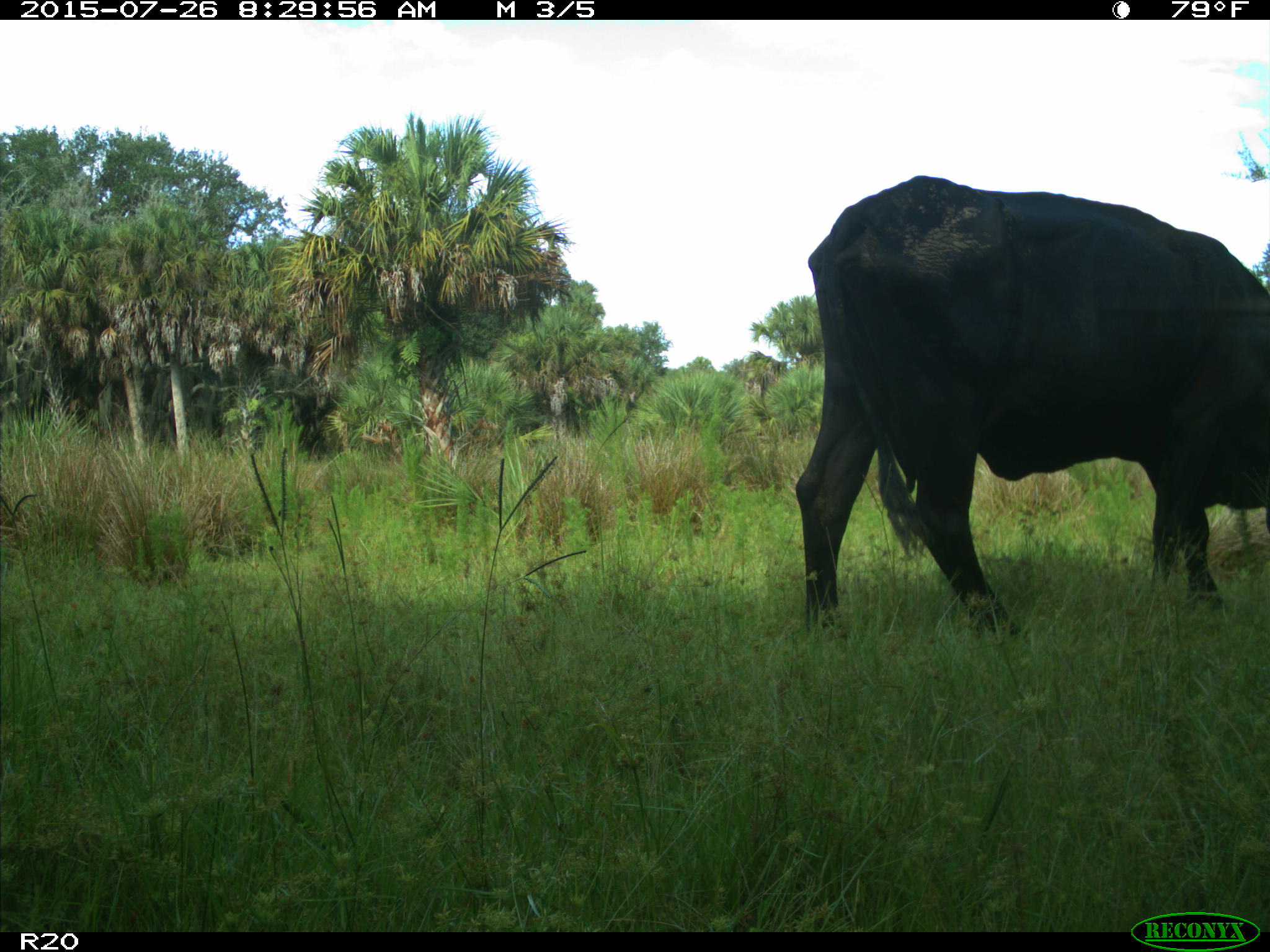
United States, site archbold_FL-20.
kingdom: Animalia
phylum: Chordata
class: Mammalia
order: Artiodactyla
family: Bovidae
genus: Bos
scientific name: Bos taurus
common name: domestic cow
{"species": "Bos taurus (domestic cow)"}